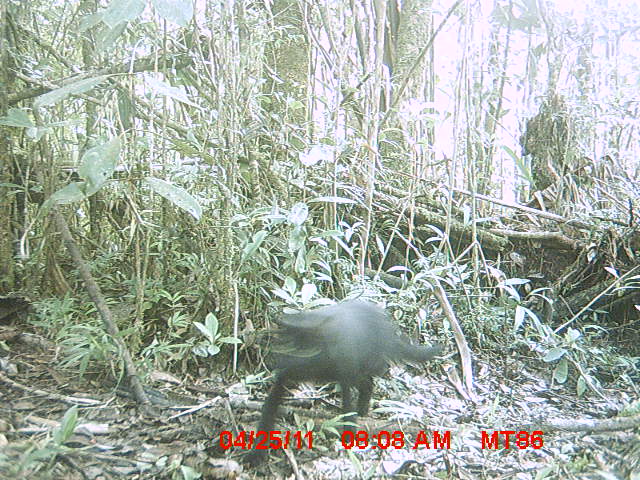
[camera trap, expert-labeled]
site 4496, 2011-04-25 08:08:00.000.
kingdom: Animalia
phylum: Chordata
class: Mammalia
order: Carnivora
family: Felidae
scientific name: Felidae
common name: felids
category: felis sp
Felis sp (felids) (Felidae), count 1.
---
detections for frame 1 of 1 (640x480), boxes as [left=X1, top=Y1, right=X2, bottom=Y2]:
felis sp: [left=238, top=300, right=444, bottom=465]